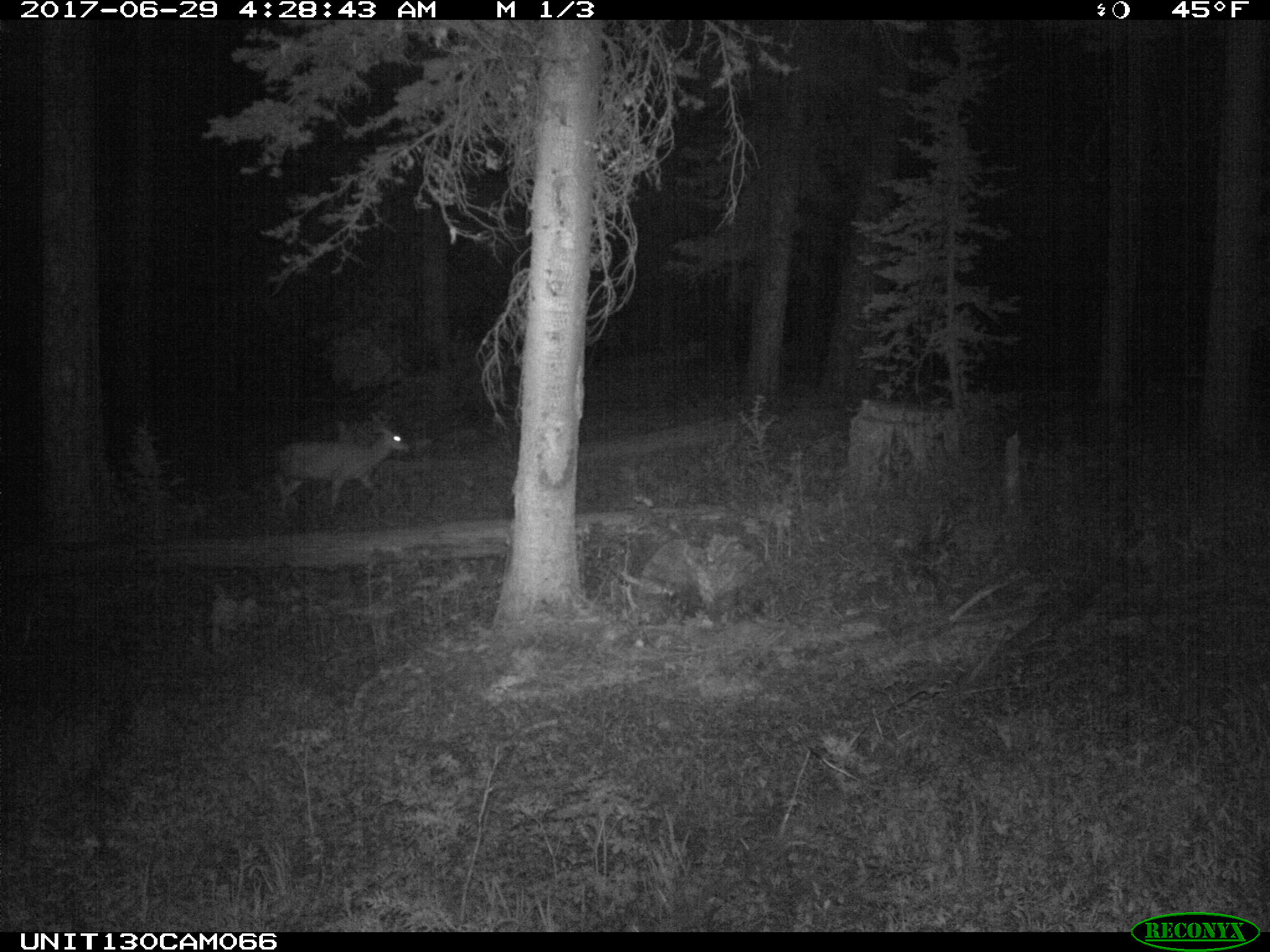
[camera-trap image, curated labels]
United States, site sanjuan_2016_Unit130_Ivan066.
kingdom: Animalia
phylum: Chordata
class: Mammalia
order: Artiodactyla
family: Cervidae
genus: Odocoileus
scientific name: Odocoileus hemionus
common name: mule deer